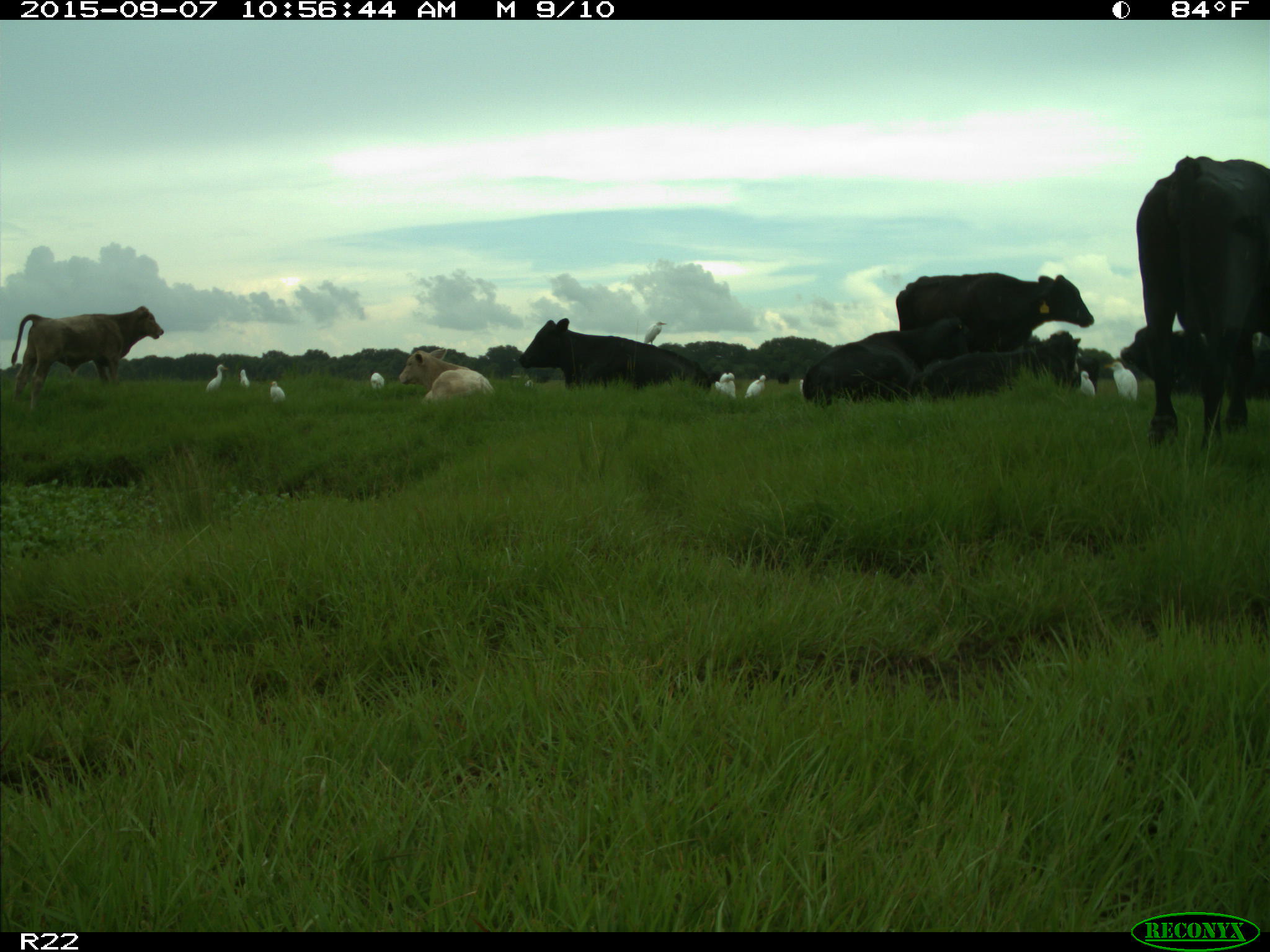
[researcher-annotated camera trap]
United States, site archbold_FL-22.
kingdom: Animalia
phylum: Chordata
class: Mammalia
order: Artiodactyla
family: Bovidae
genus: Bos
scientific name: Bos taurus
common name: domestic cow